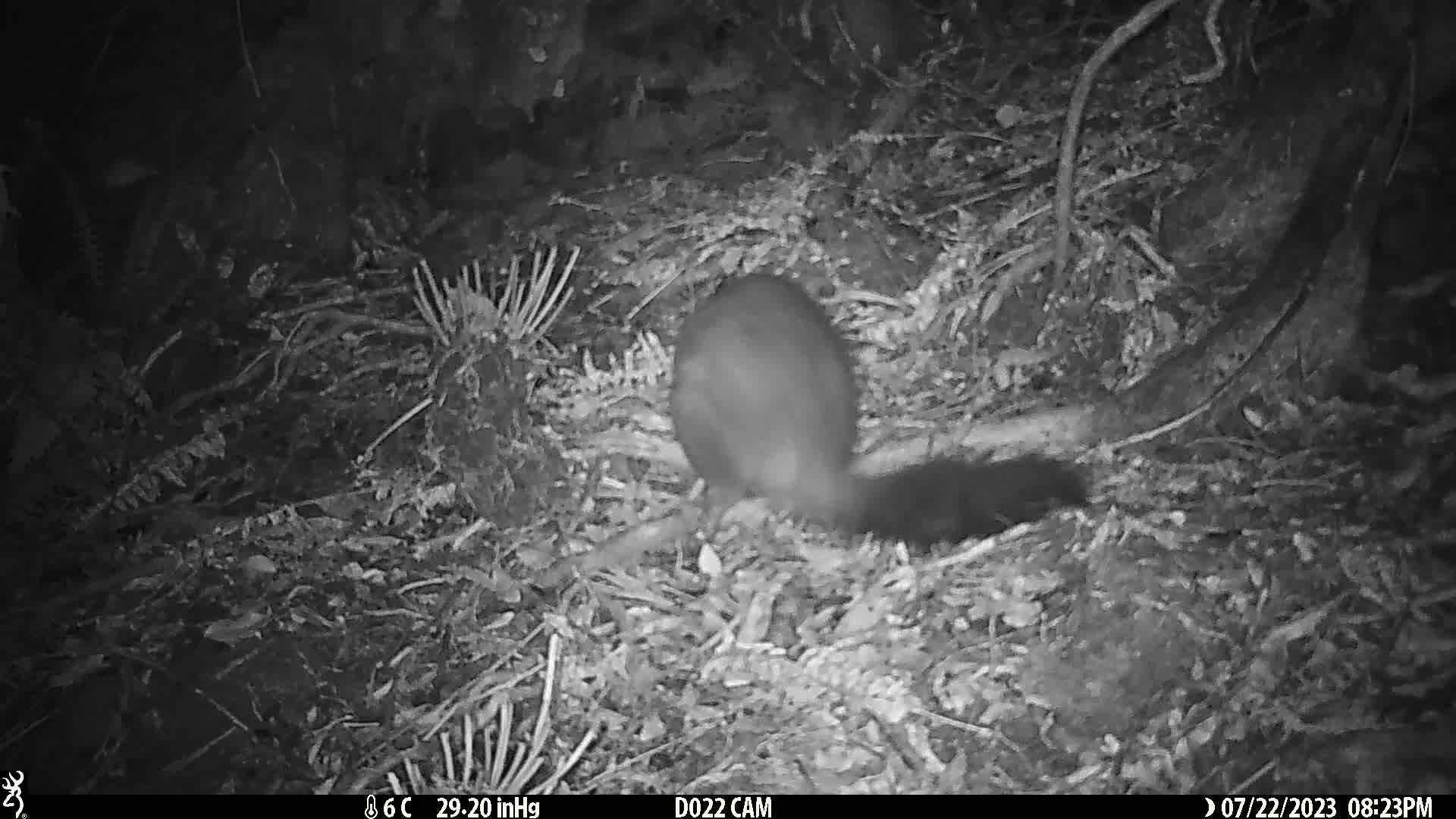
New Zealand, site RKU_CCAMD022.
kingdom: Animalia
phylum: Chordata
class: Mammalia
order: Diprotodontia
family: Phalangeridae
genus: Trichosurus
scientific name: Trichosurus vulpecula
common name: common brushtail possum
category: possum